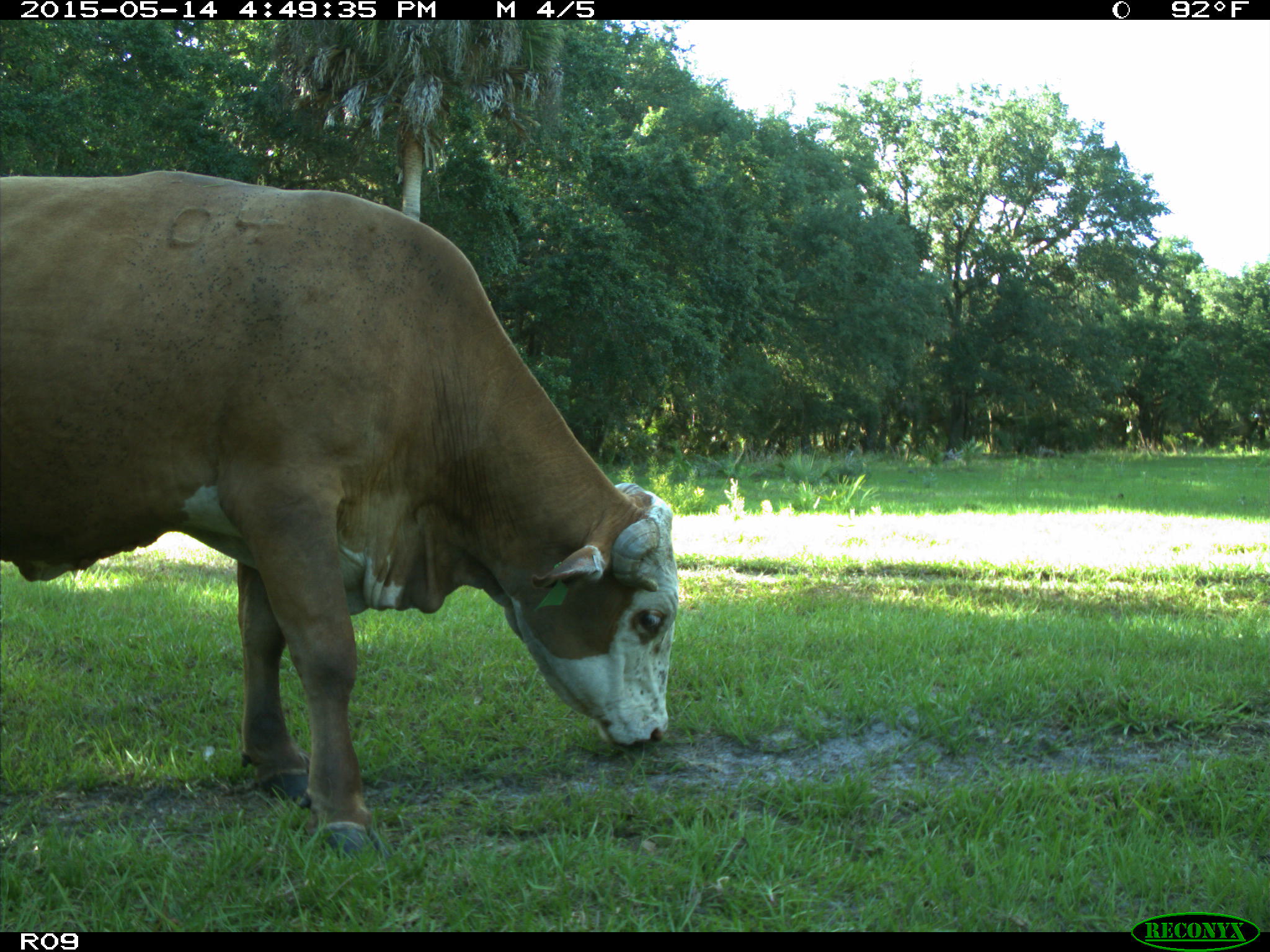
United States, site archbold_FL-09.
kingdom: Animalia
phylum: Chordata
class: Mammalia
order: Artiodactyla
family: Bovidae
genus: Bos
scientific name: Bos taurus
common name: domestic cow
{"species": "Bos taurus (domestic cow)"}